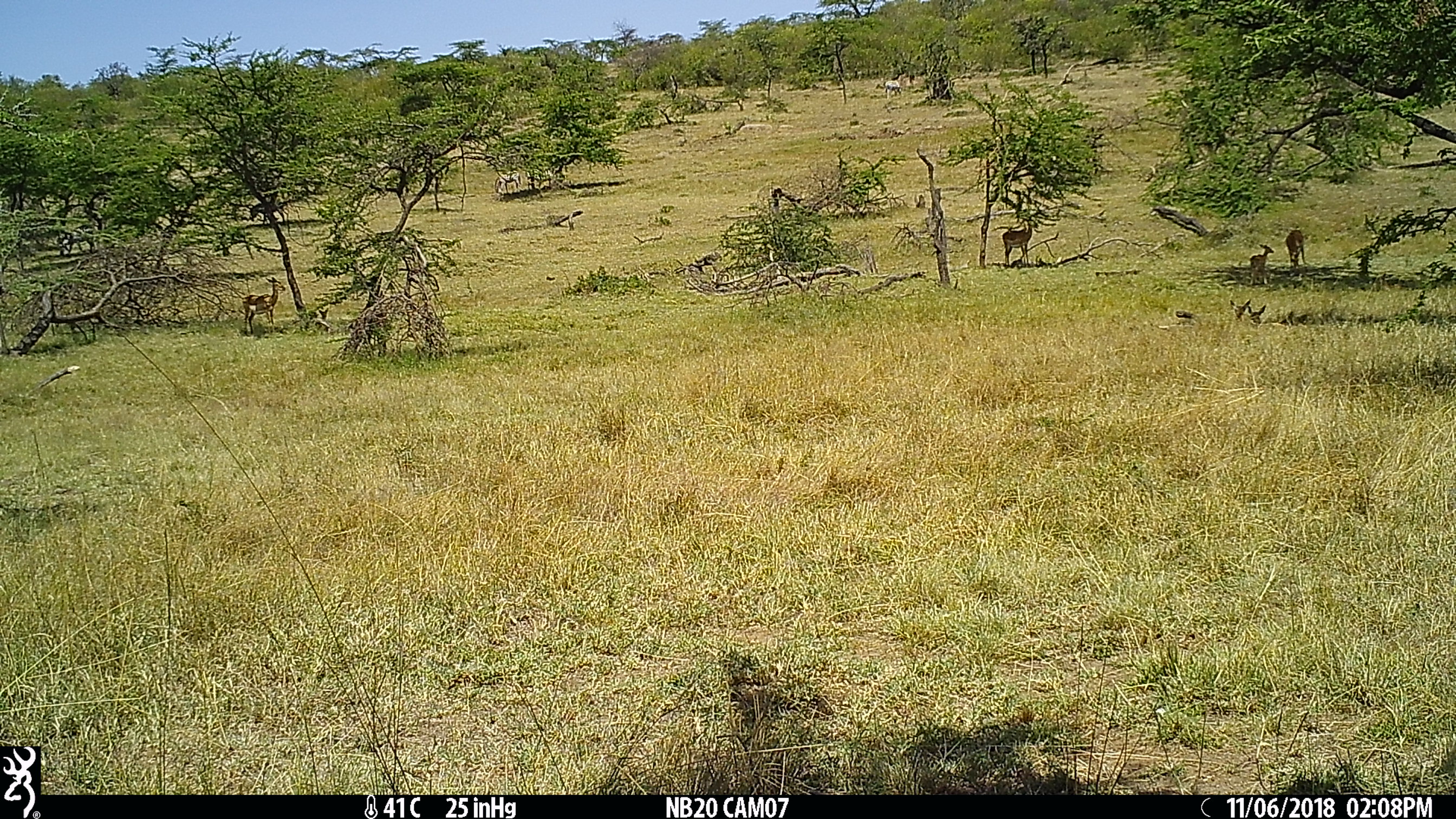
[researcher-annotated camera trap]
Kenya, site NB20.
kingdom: Animalia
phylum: Chordata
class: Mammalia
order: Perissodactyla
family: Equidae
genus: Equus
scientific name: Equus quagga burchellii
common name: burchell's zebra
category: zebra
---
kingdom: Animalia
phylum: Chordata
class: Mammalia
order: Artiodactyla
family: Bovidae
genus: Aepyceros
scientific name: Aepyceros melampus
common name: impala